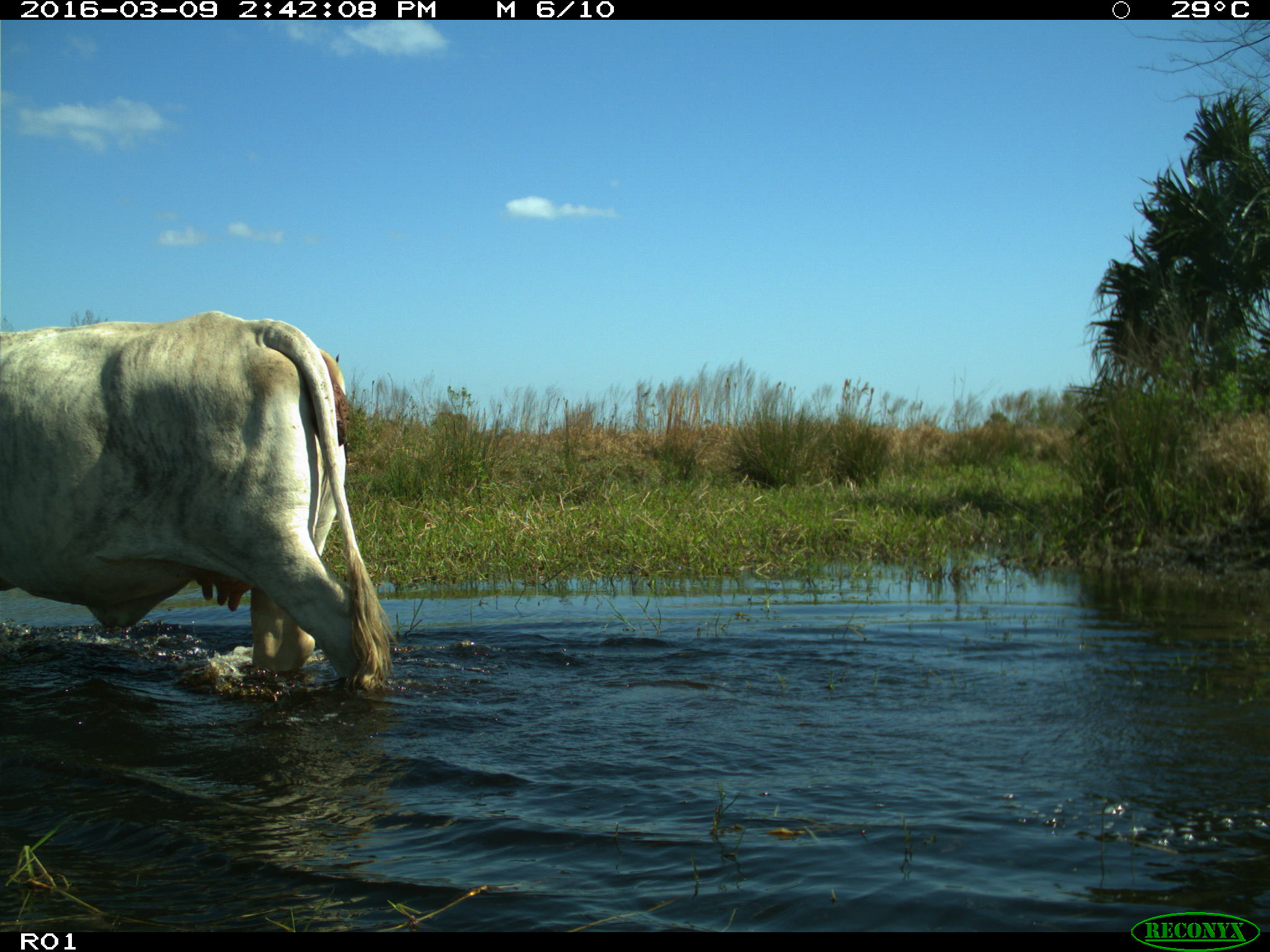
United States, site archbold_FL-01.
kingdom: Animalia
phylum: Chordata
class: Mammalia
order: Artiodactyla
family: Bovidae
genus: Bos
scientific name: Bos taurus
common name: domestic cow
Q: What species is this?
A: Bos taurus (domestic cow).